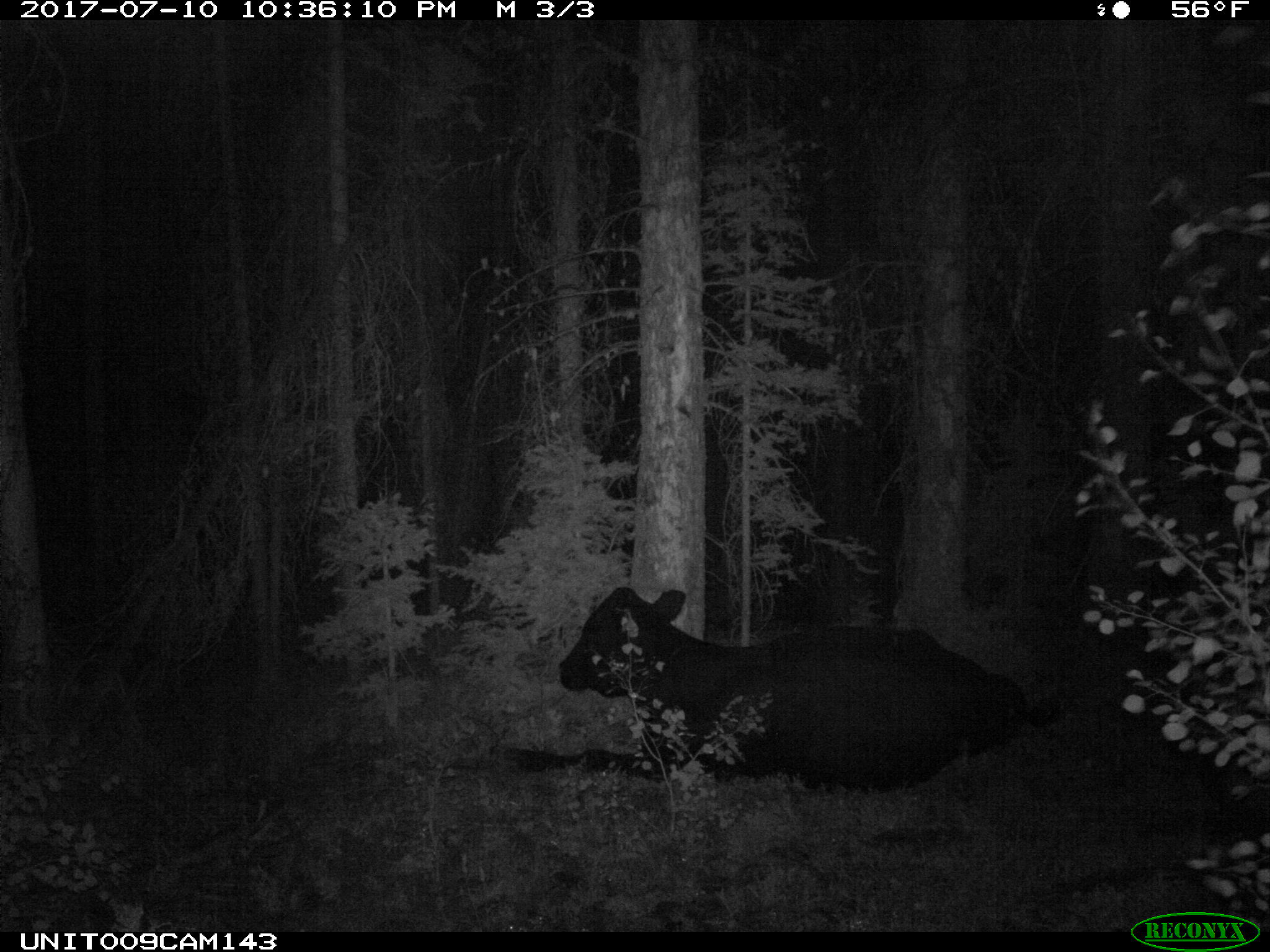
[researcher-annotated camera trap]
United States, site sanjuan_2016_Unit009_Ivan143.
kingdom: Animalia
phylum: Chordata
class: Mammalia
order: Artiodactyla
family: Bovidae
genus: Bos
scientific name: Bos taurus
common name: domestic cow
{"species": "Bos taurus (domestic cow)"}